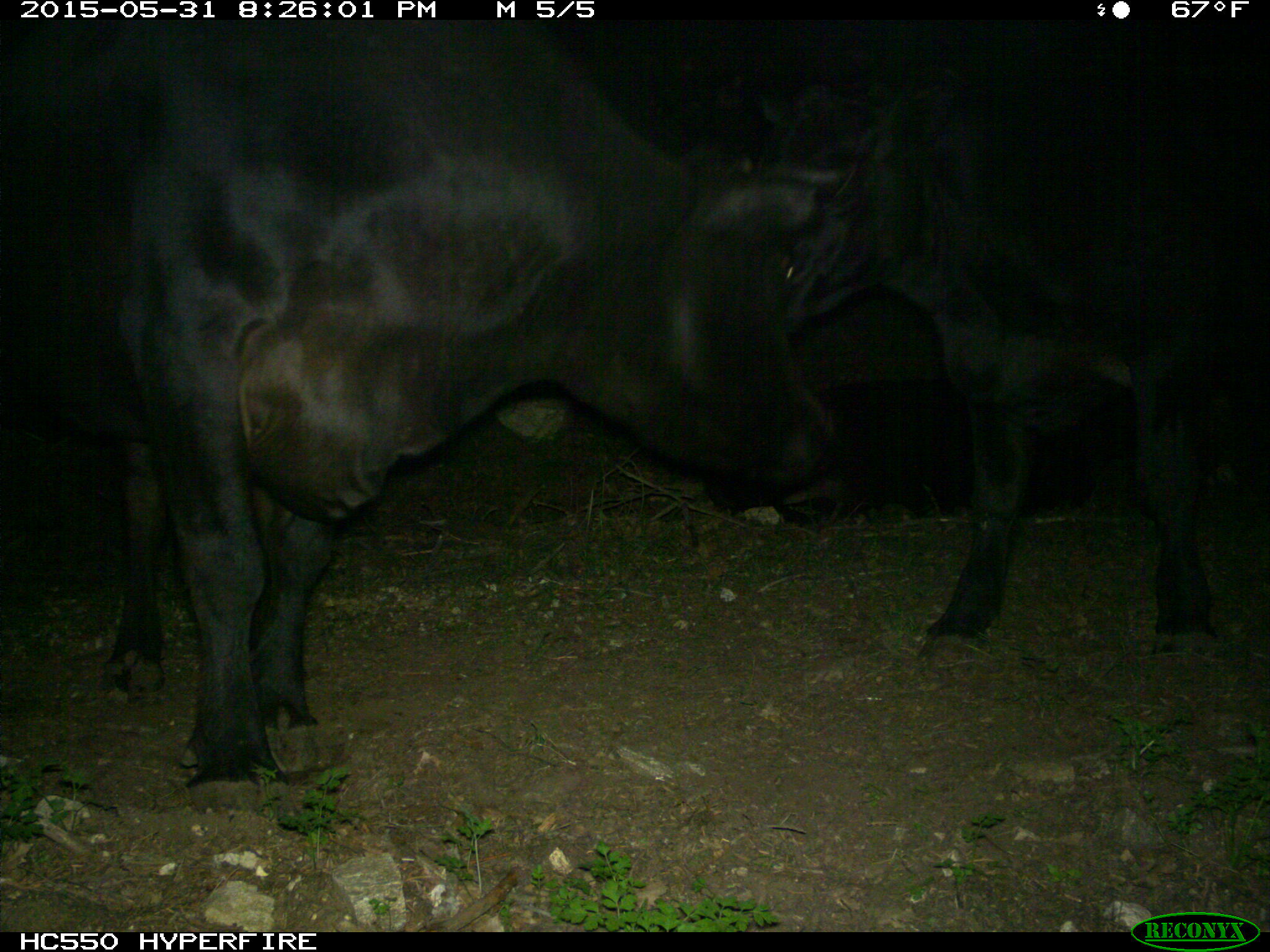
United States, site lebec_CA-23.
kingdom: Animalia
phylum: Chordata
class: Mammalia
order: Artiodactyla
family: Bovidae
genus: Bos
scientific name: Bos taurus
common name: domestic cow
Bos taurus (domestic cow).